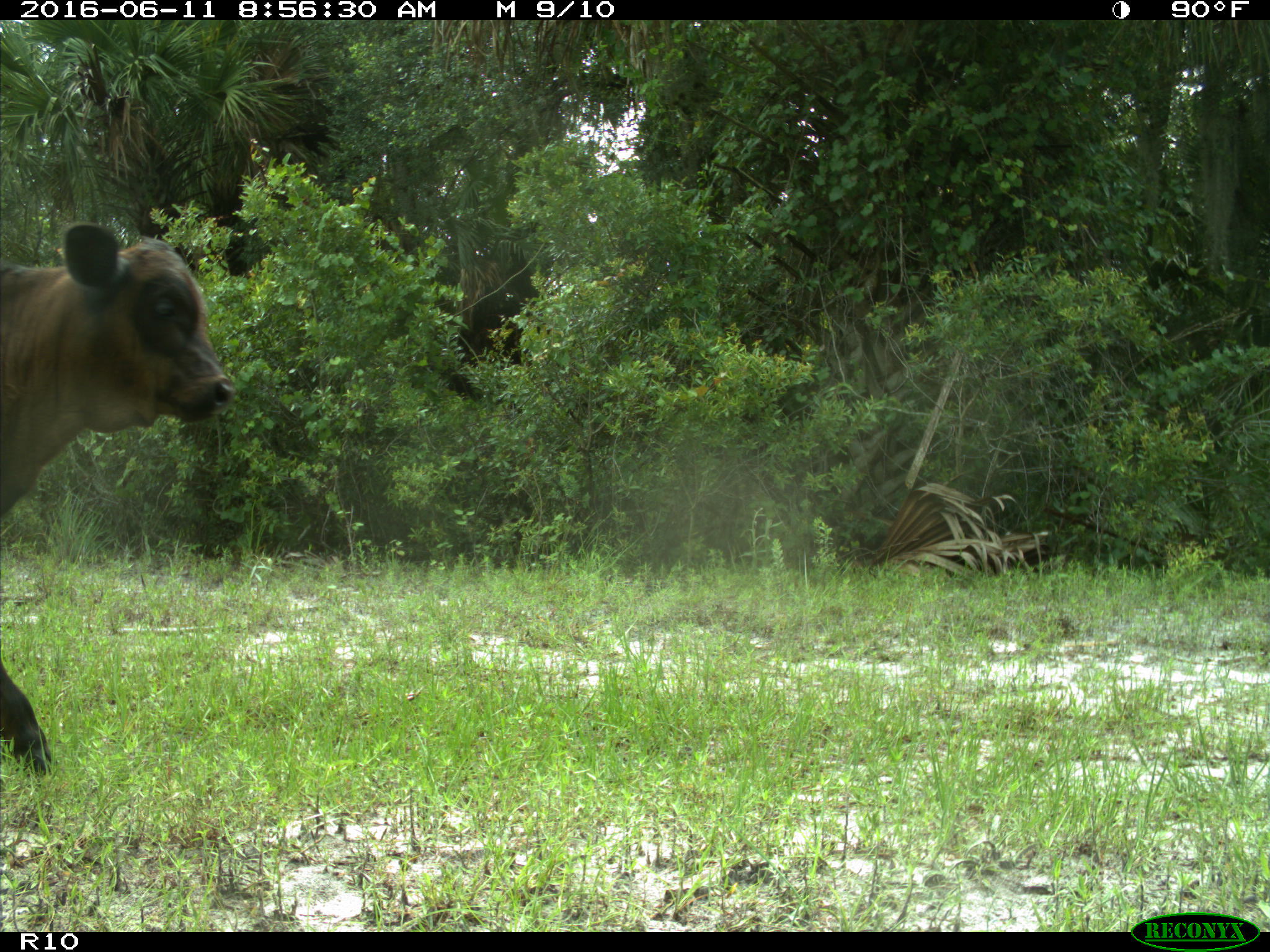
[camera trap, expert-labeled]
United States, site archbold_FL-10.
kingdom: Animalia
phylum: Chordata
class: Mammalia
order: Artiodactyla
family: Bovidae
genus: Bos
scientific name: Bos taurus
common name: domestic cow